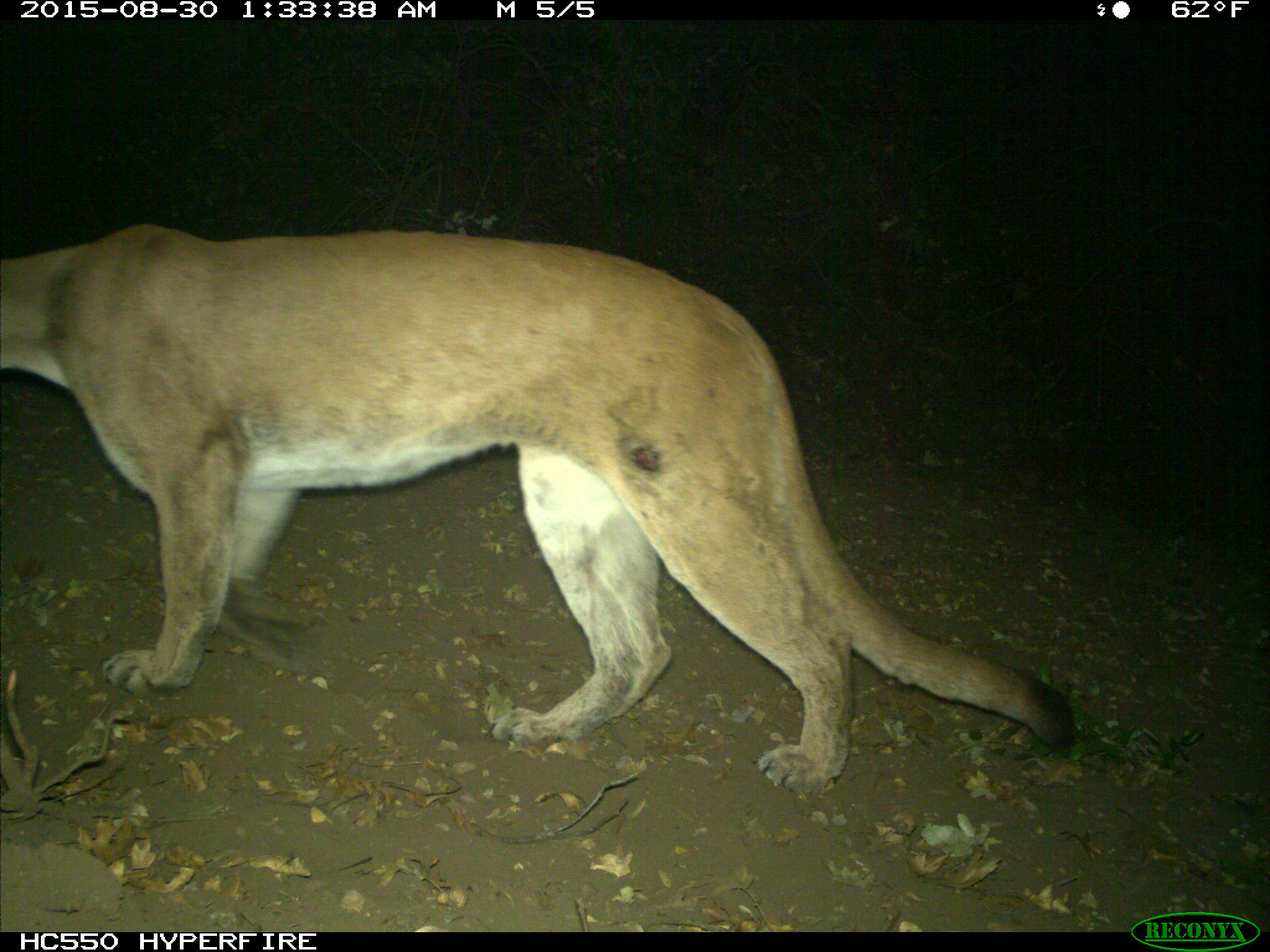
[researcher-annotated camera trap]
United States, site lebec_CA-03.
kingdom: Animalia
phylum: Chordata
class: Mammalia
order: Carnivora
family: Felidae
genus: Puma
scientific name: Puma concolor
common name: mountain lion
Puma concolor (mountain lion).